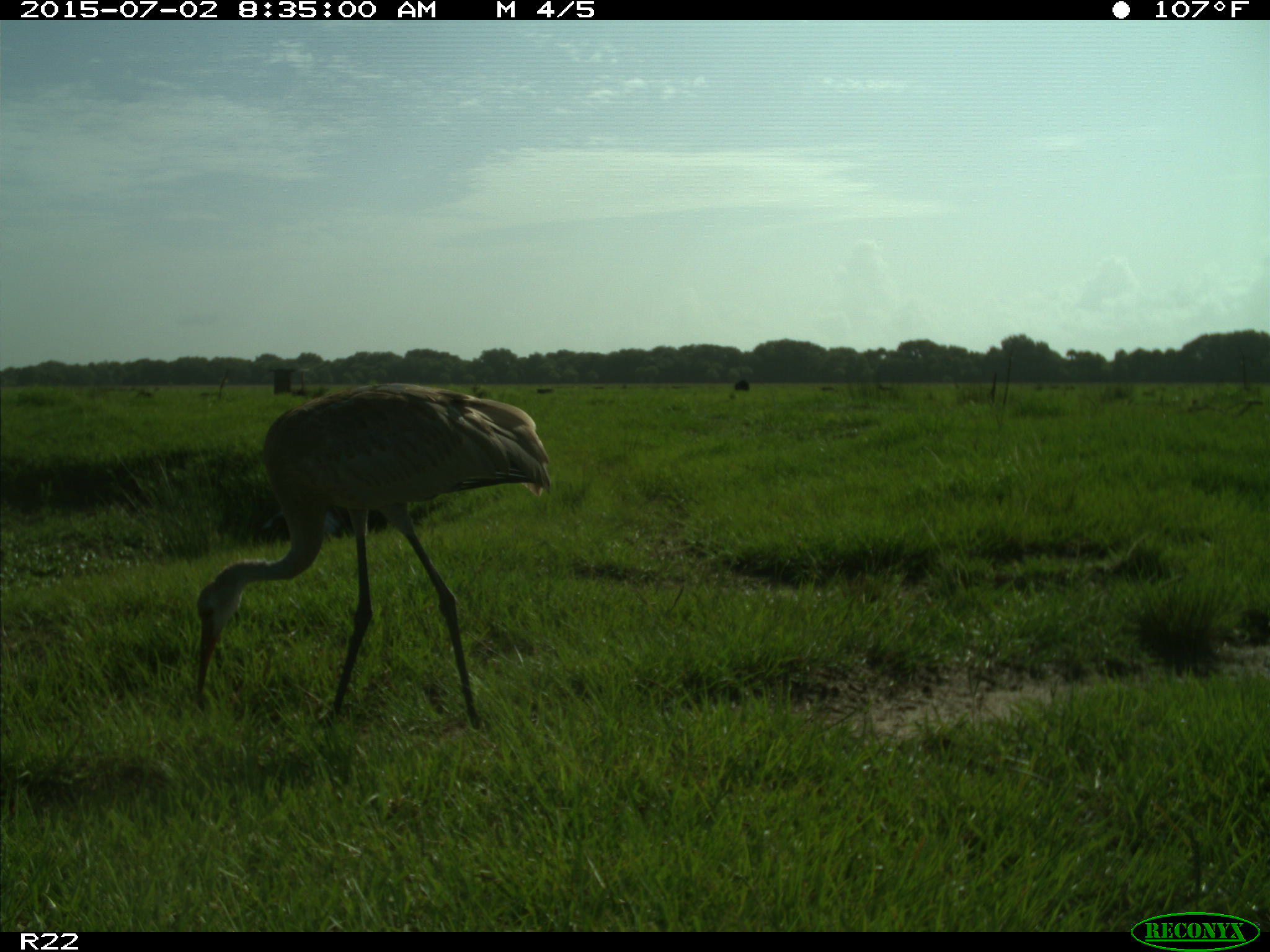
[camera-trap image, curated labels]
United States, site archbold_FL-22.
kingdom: Animalia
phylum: Chordata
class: Mammalia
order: Artiodactyla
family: Bovidae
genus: Bos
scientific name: Bos taurus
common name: domestic cow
Bos taurus (domestic cow).